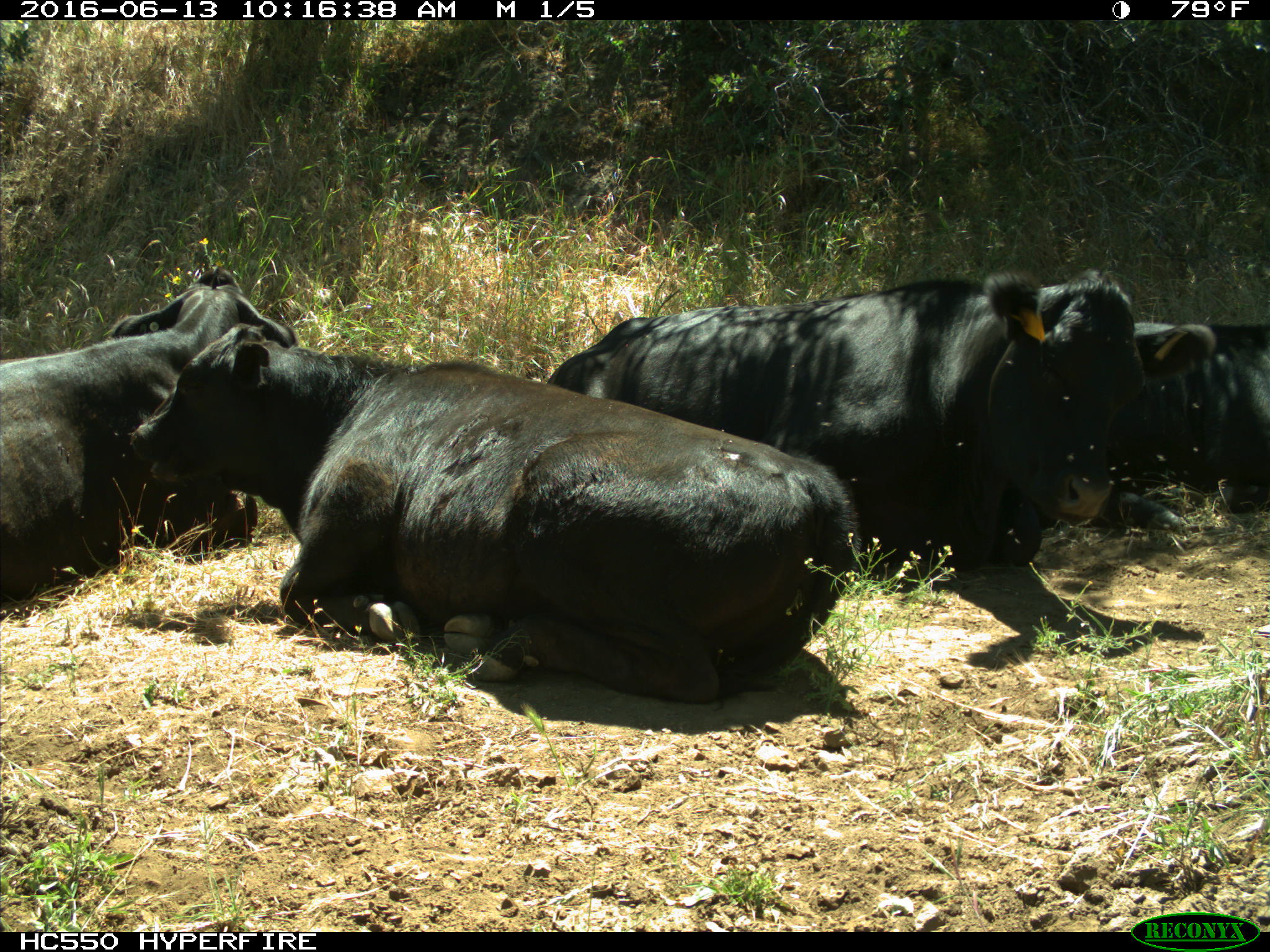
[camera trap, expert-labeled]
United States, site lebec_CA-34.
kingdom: Animalia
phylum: Chordata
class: Mammalia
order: Artiodactyla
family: Bovidae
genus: Bos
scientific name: Bos taurus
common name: domestic cow